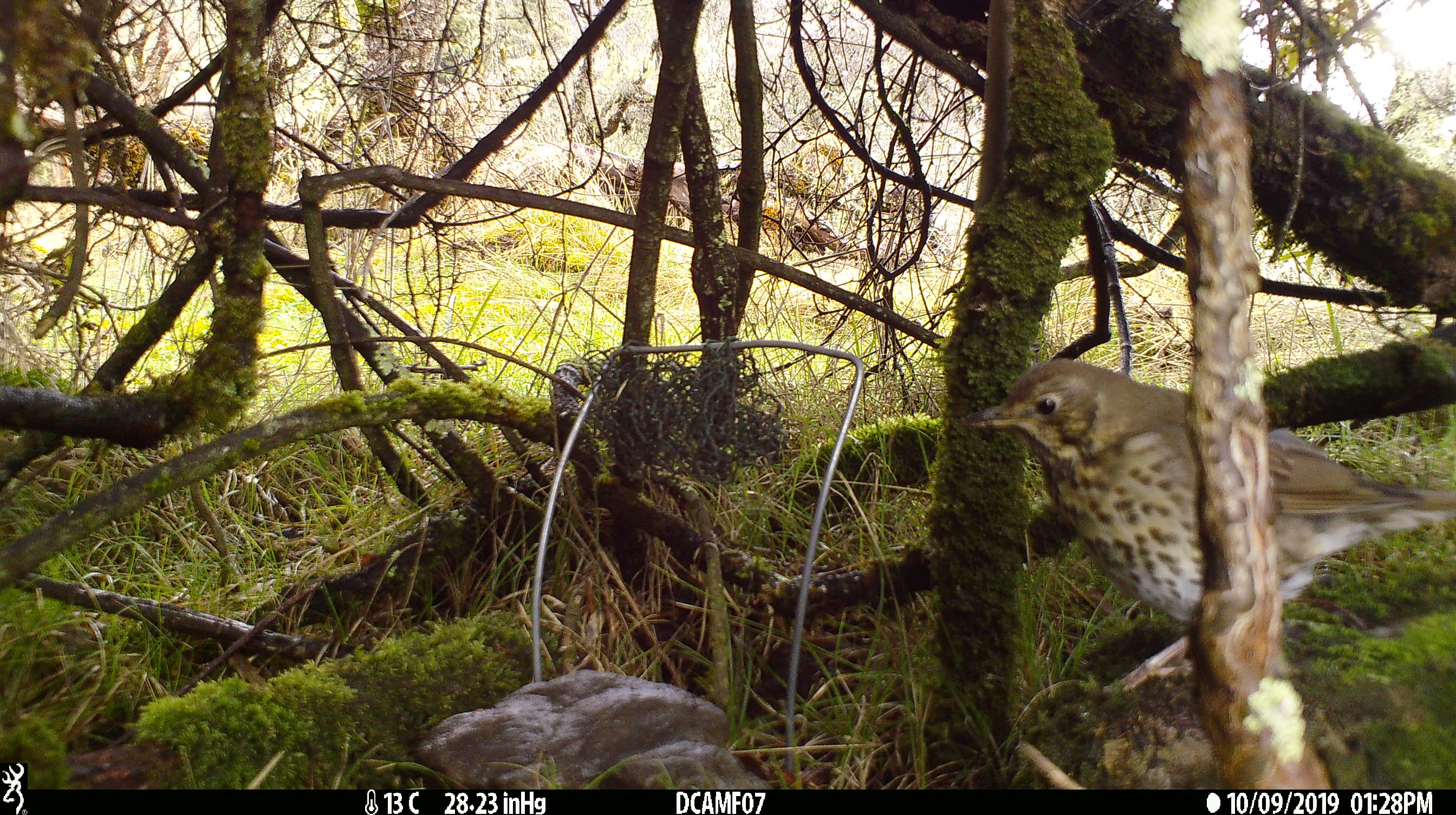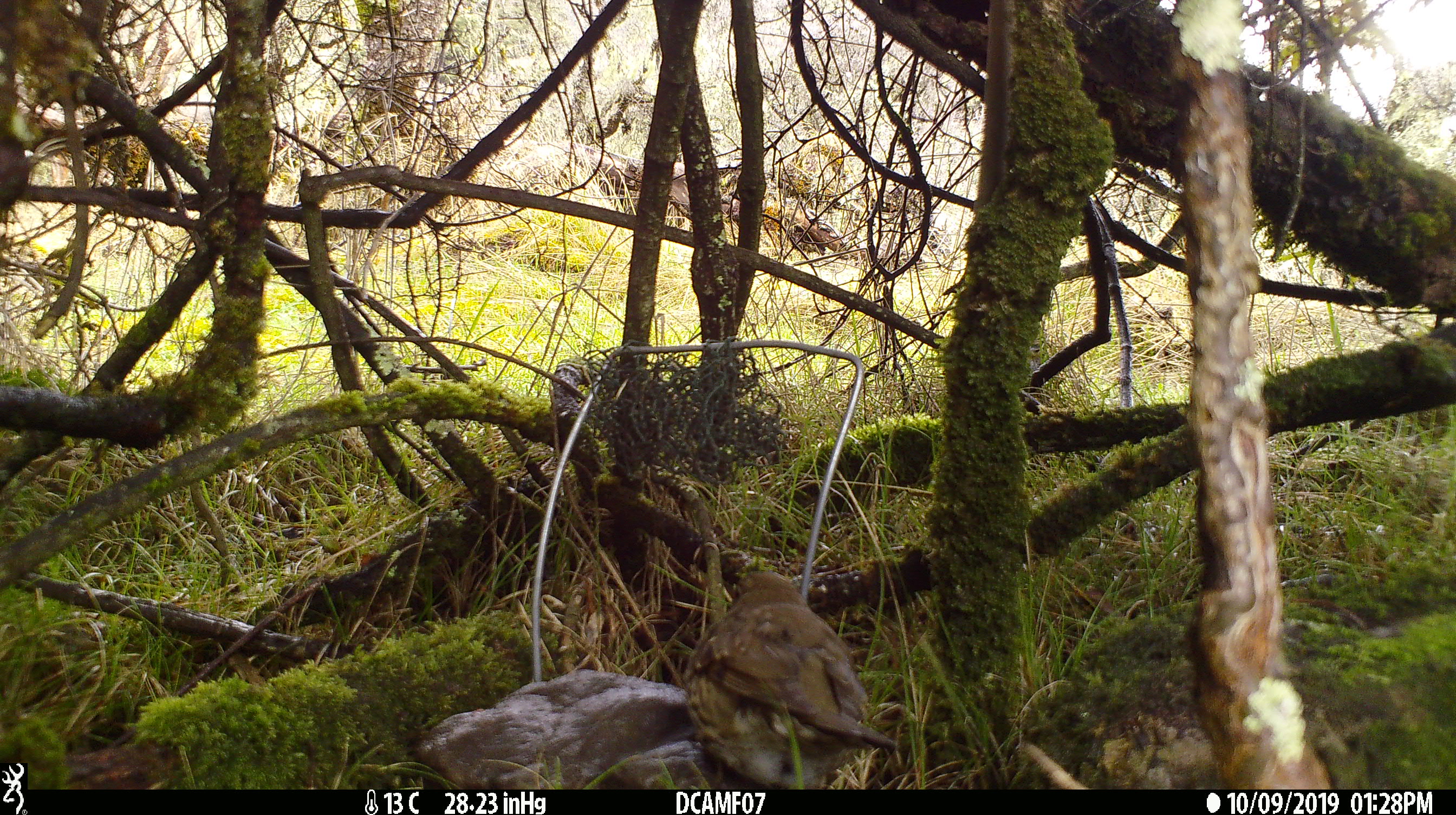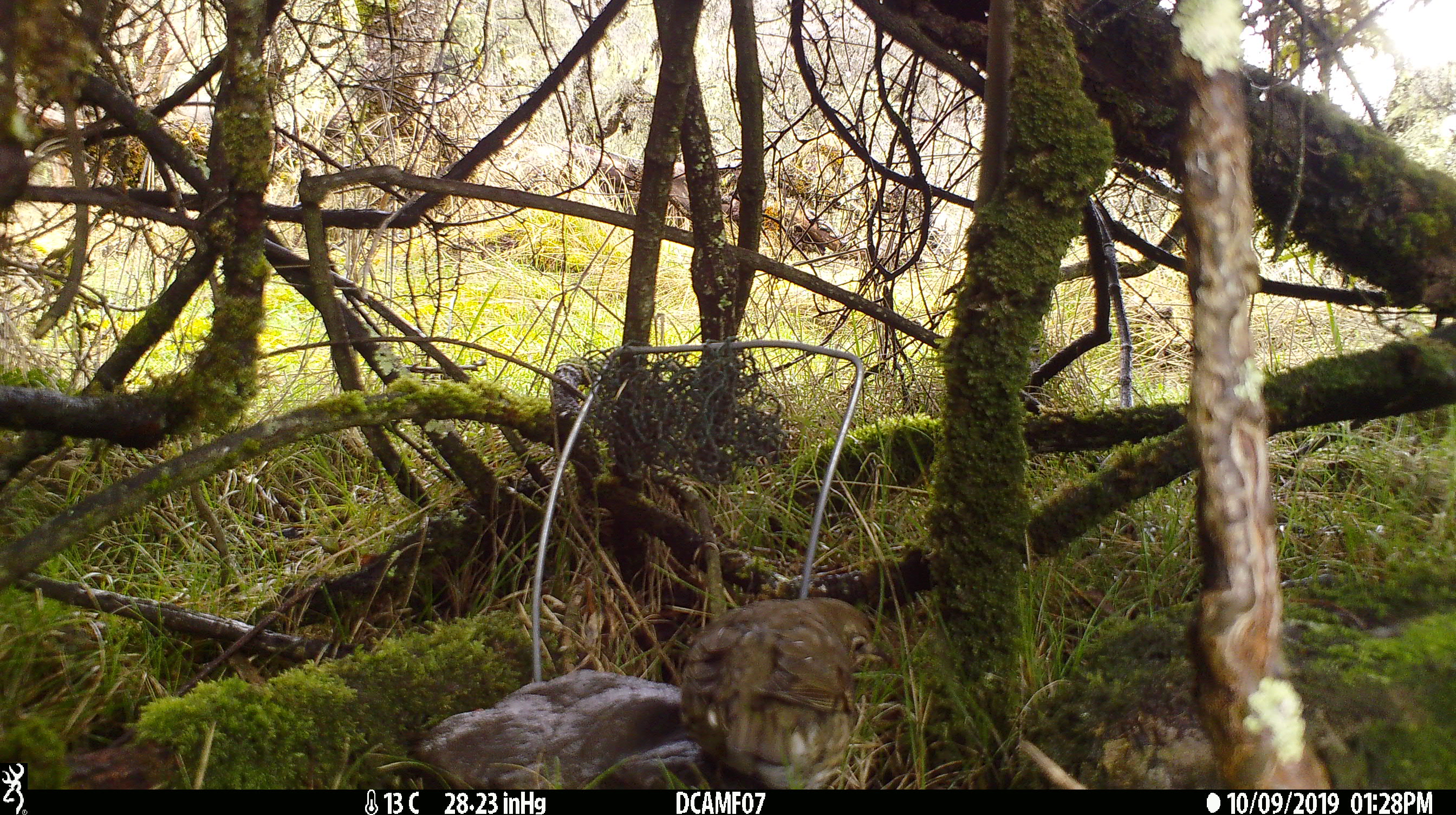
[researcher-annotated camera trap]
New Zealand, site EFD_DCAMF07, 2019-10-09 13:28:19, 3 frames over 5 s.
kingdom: Animalia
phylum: Chordata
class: Aves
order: Passeriformes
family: Turdidae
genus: Turdus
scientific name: Turdus philomelos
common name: song thrush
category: thrush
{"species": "thrush (song thrush) (Turdus philomelos)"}